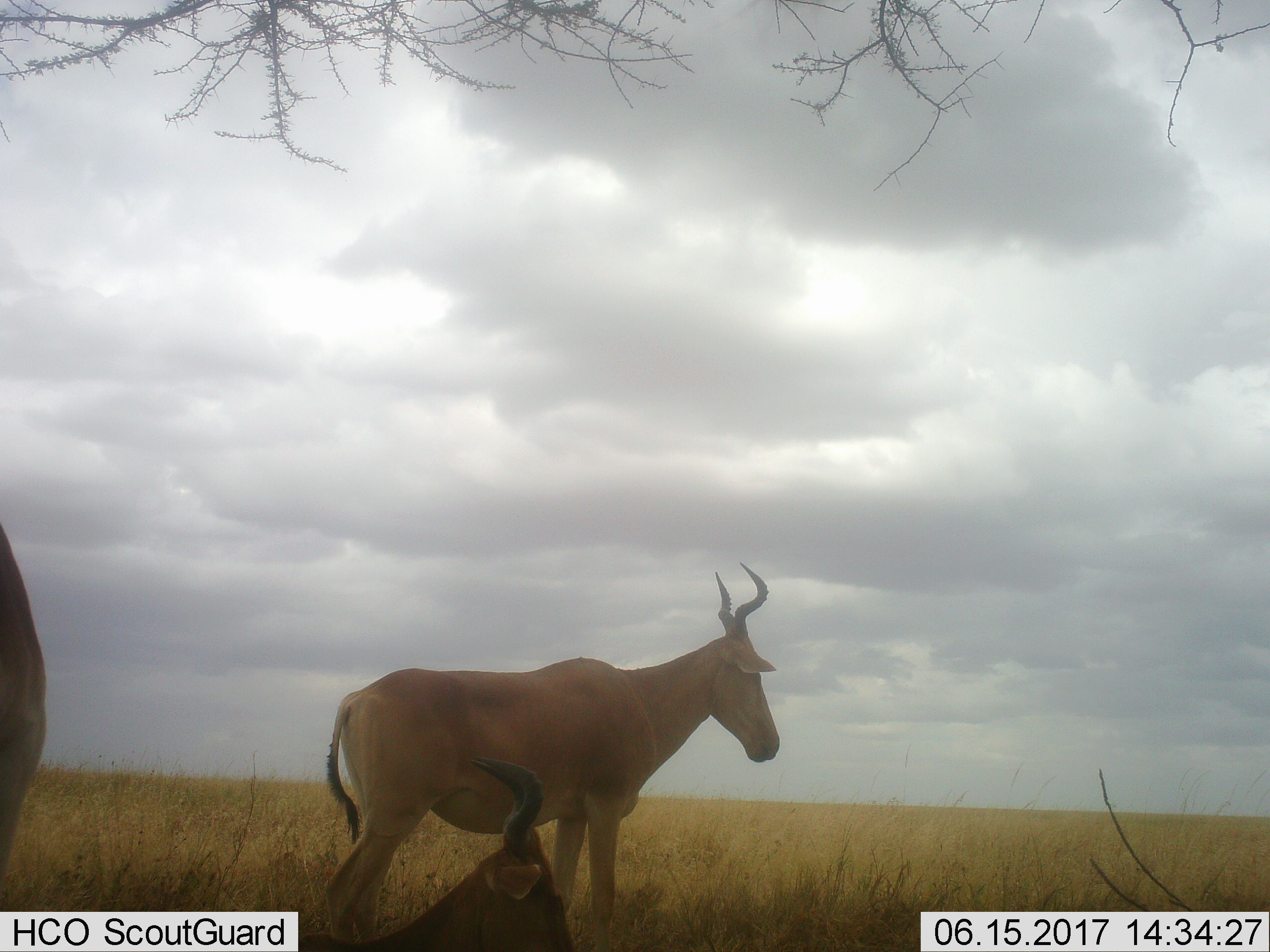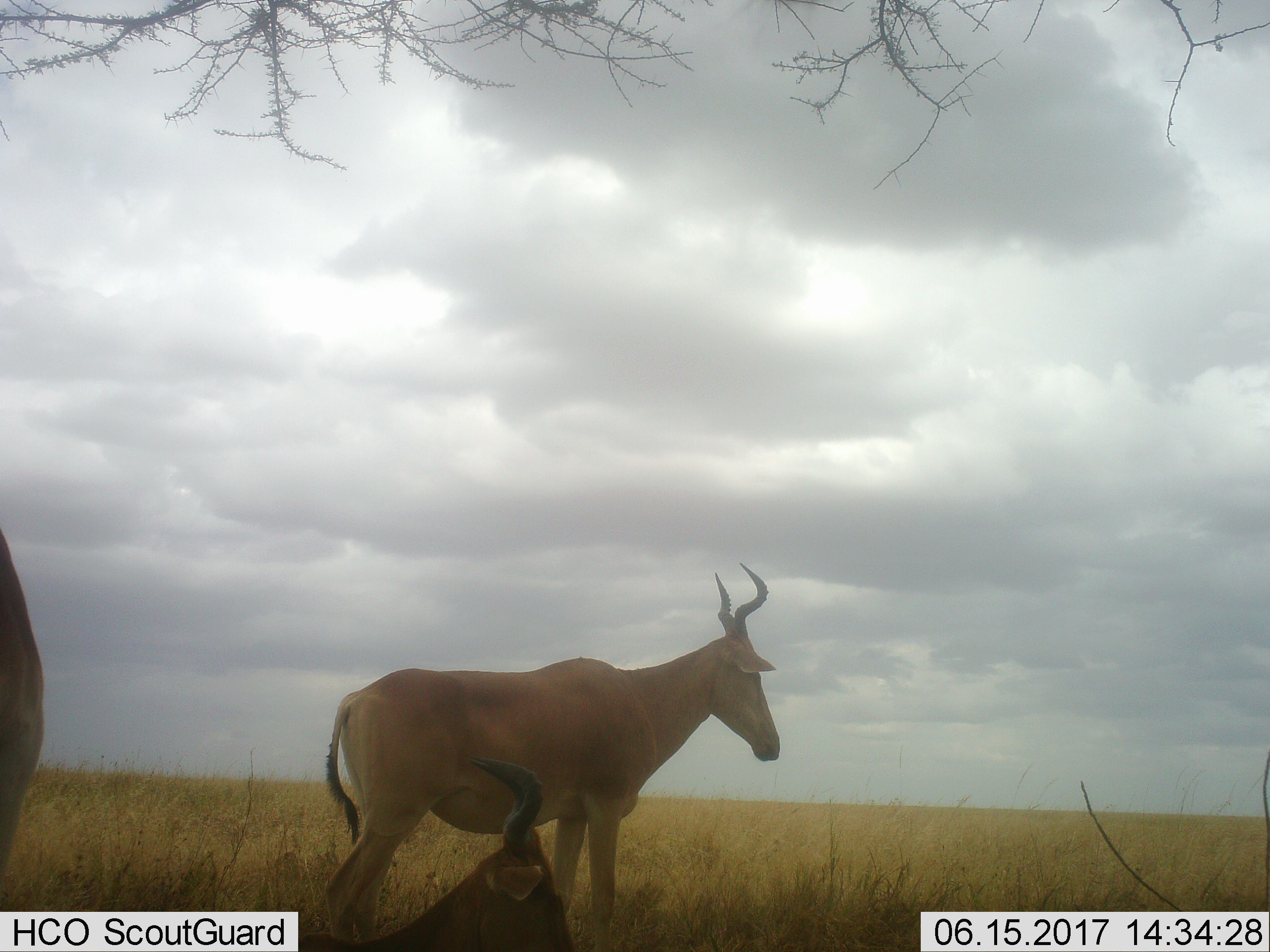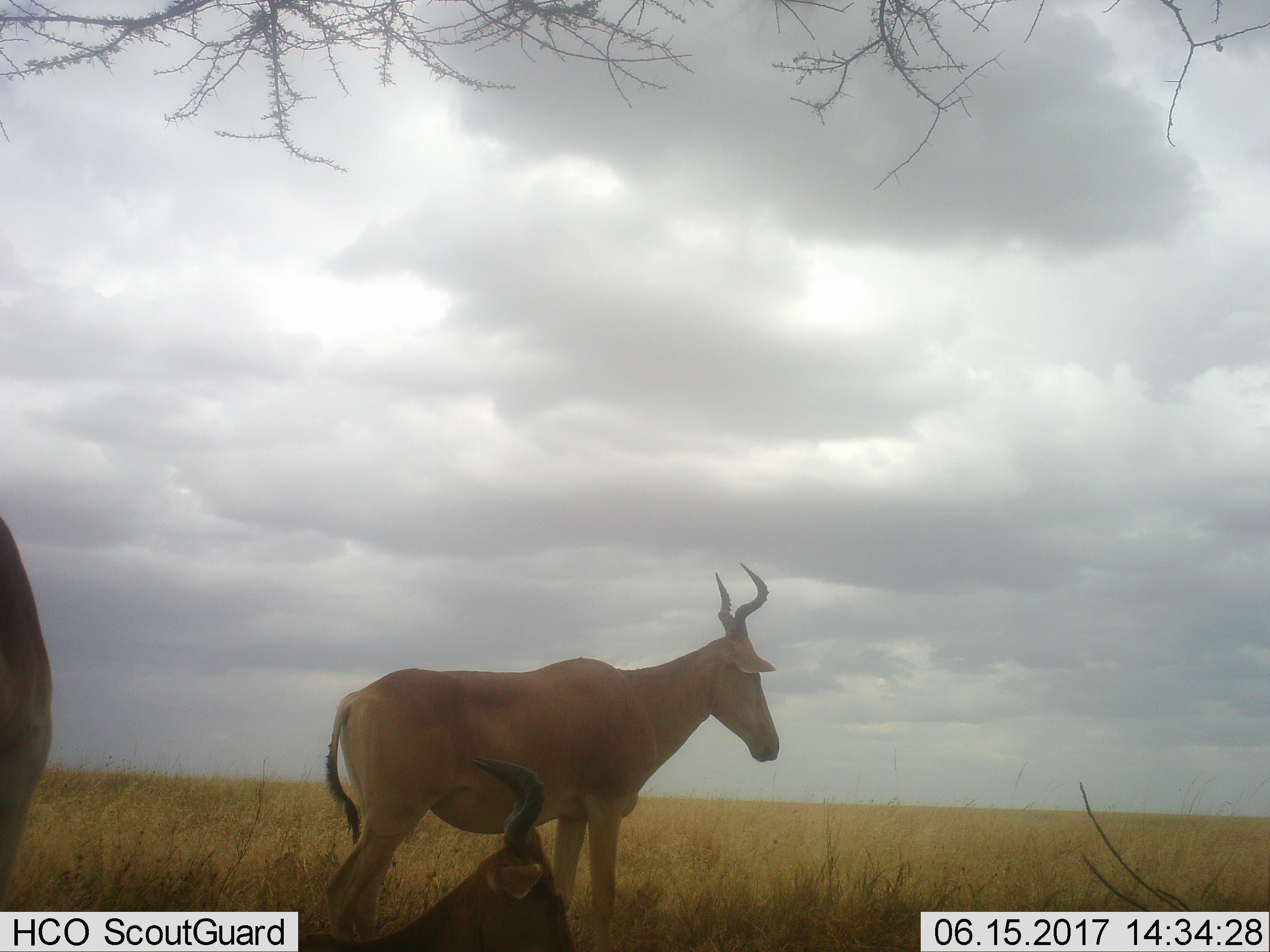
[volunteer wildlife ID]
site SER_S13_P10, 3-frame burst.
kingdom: Animalia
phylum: Chordata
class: Mammalia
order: Artiodactyla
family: Bovidae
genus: Alcelaphus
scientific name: Alcelaphus buselaphus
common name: hartebeest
Hartebeest (Alcelaphus buselaphus), count 3. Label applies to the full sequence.